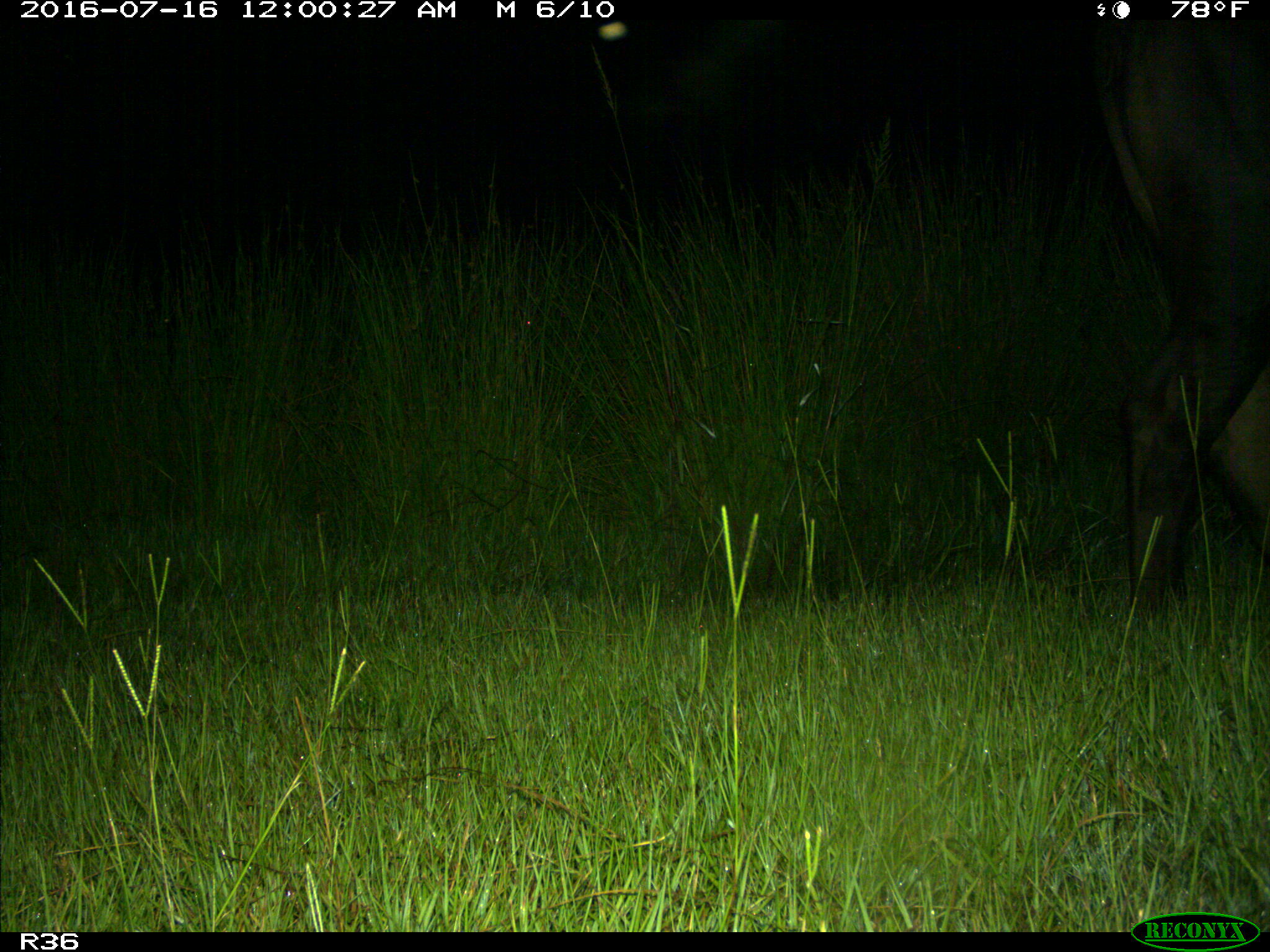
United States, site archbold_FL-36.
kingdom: Animalia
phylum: Chordata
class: Mammalia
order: Artiodactyla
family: Bovidae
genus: Bos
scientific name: Bos taurus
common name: domestic cow